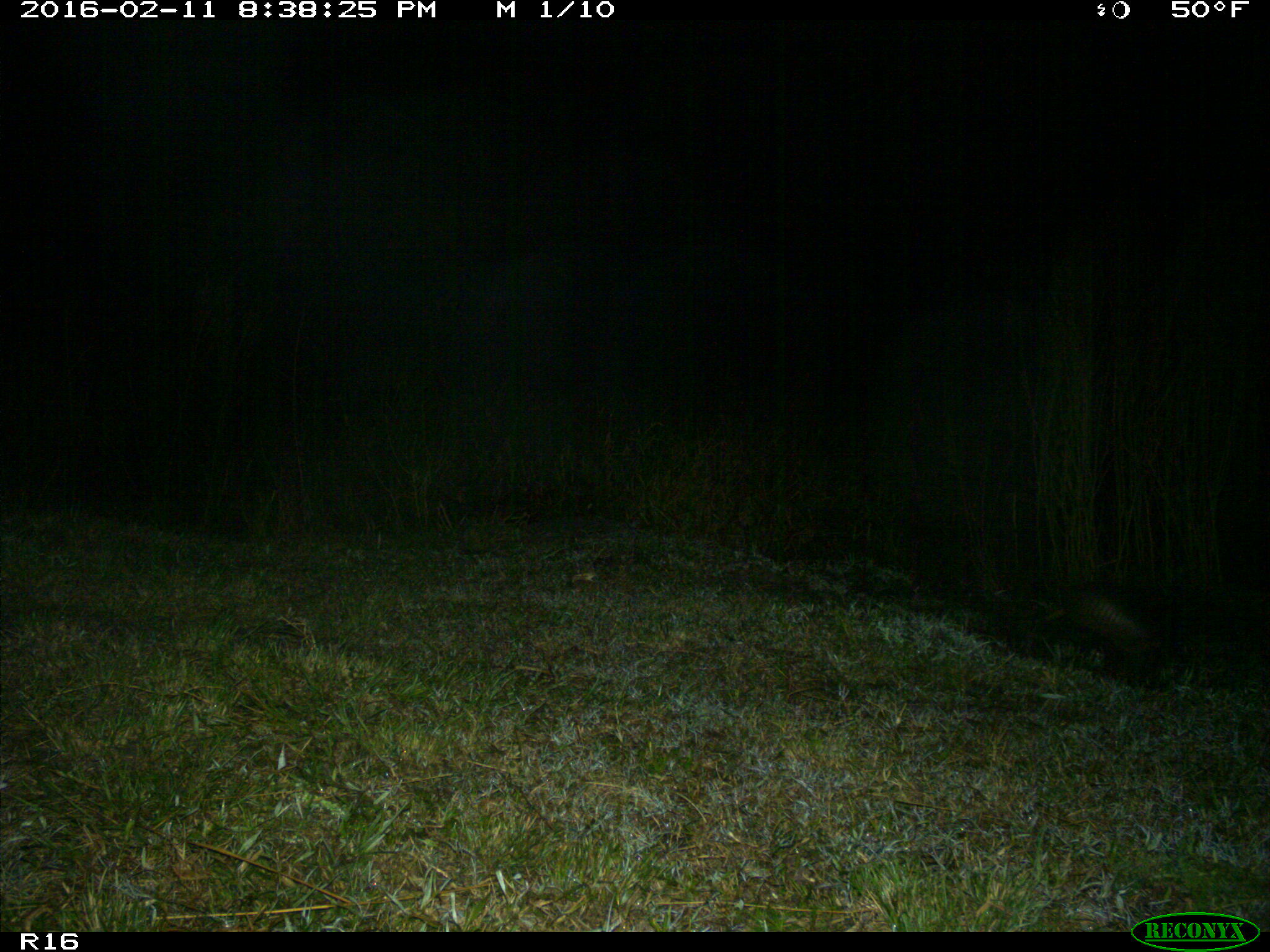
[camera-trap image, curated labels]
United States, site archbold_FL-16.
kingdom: Animalia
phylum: Chordata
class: Mammalia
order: Cingulata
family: Dasypodidae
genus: Dasypus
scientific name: Dasypus novemcinctus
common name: nine-banded armadillo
Dasypus novemcinctus (nine-banded armadillo).